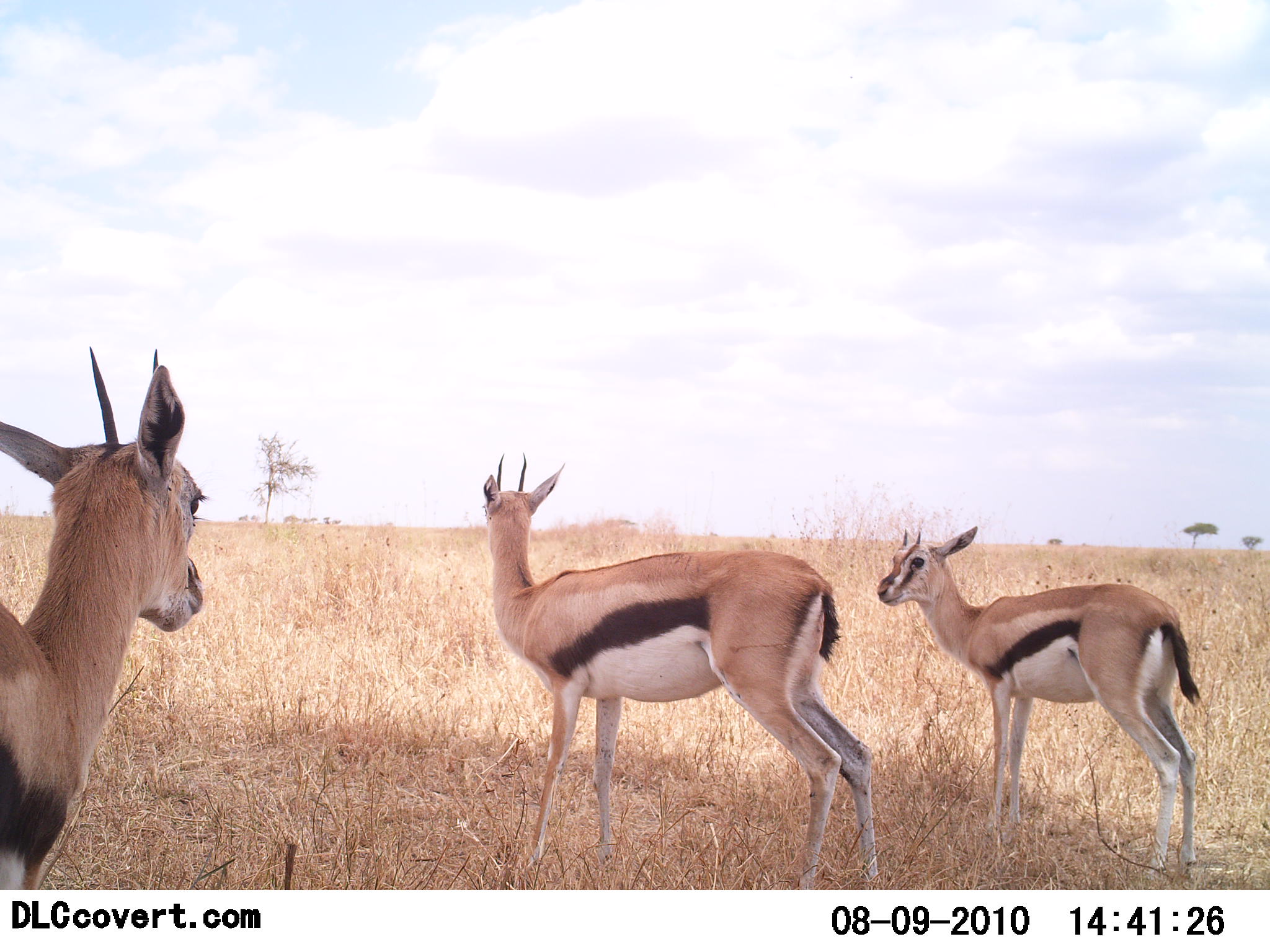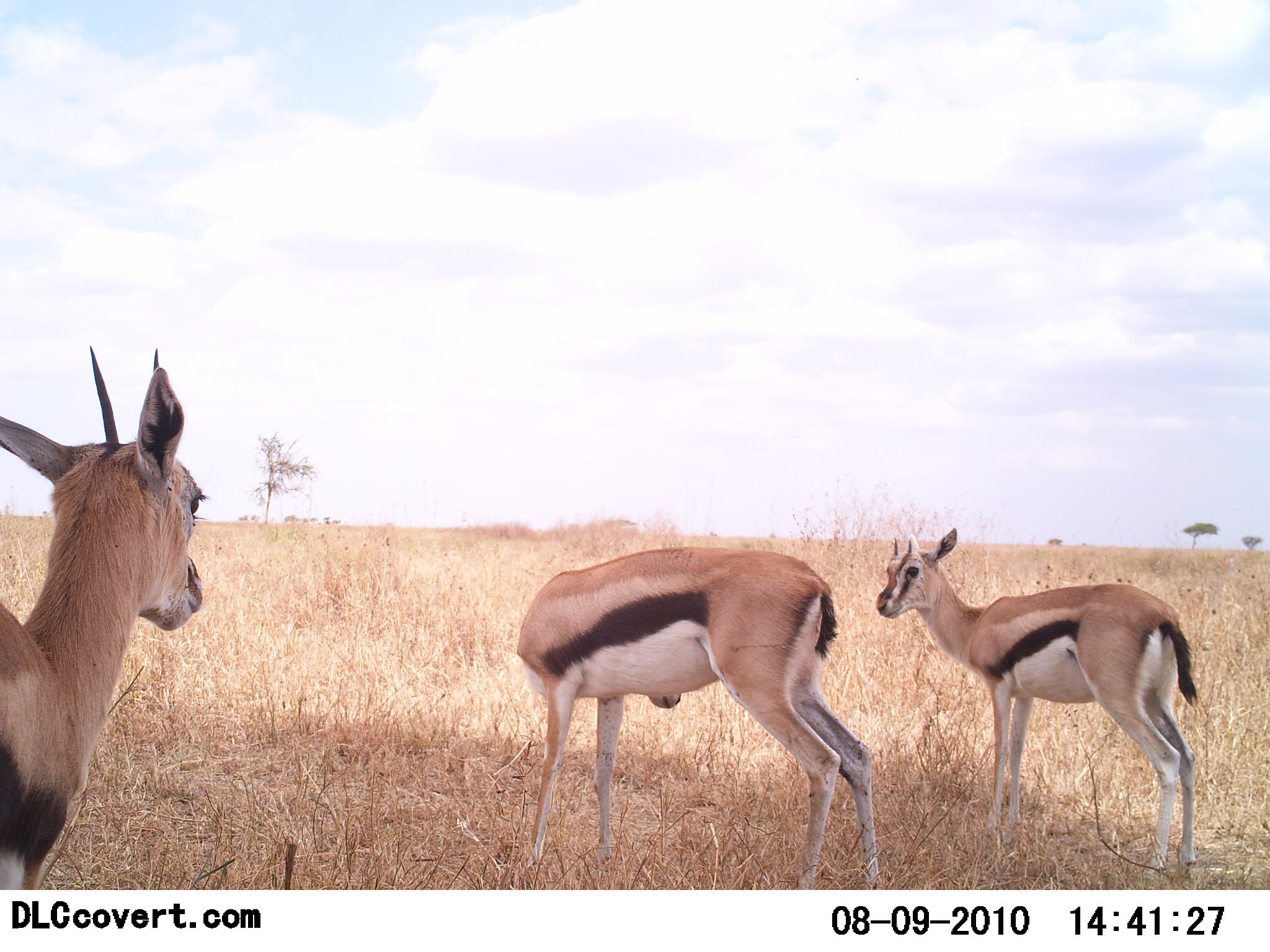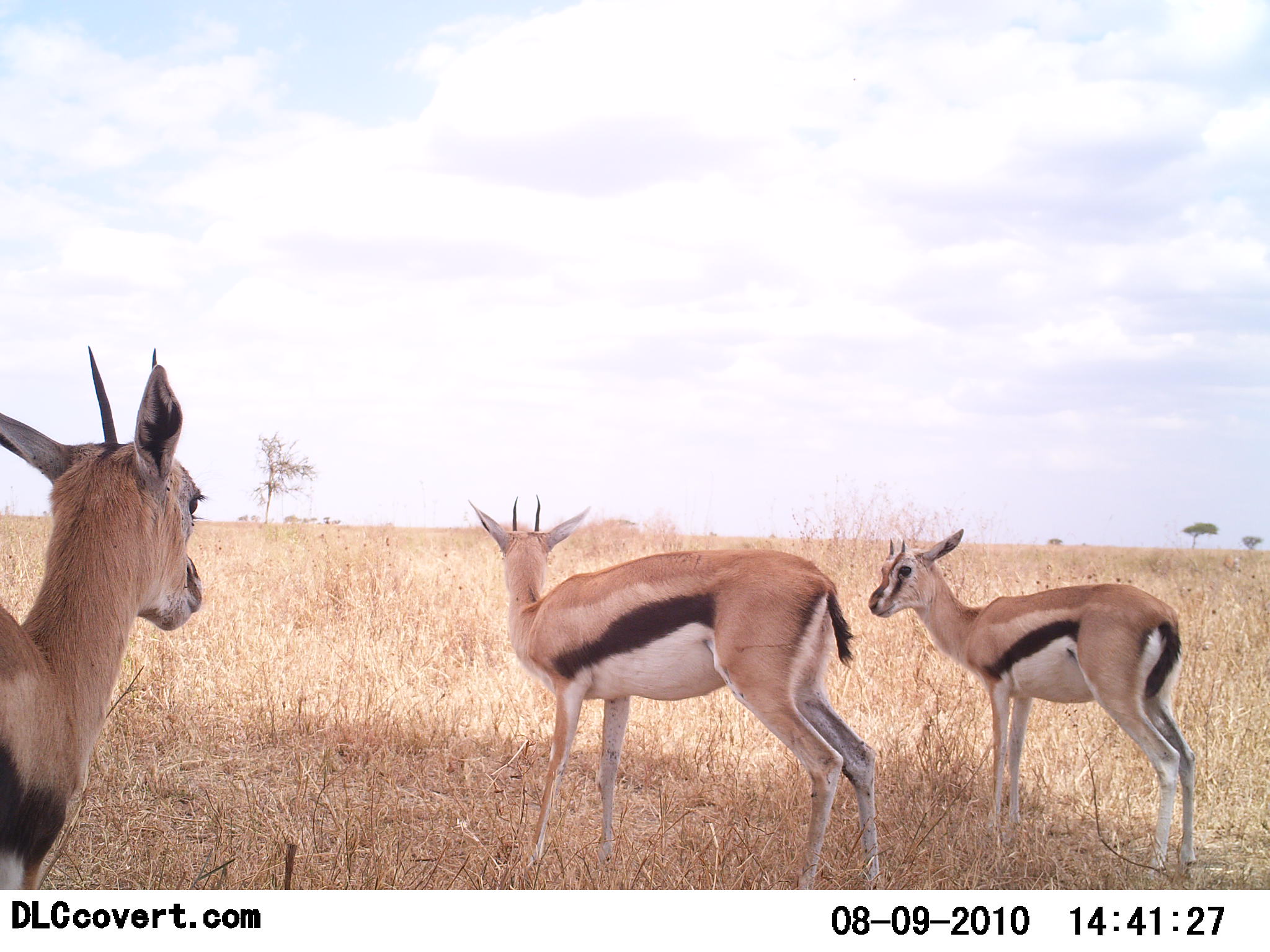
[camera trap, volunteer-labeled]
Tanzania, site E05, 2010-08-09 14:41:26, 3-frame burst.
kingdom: Animalia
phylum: Chordata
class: Mammalia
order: Artiodactyla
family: Bovidae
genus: Eudorcas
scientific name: Eudorcas thomsonii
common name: thomson's gazelle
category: gazellethomsons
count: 3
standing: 94%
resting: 0%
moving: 6%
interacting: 24%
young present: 24%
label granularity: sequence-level